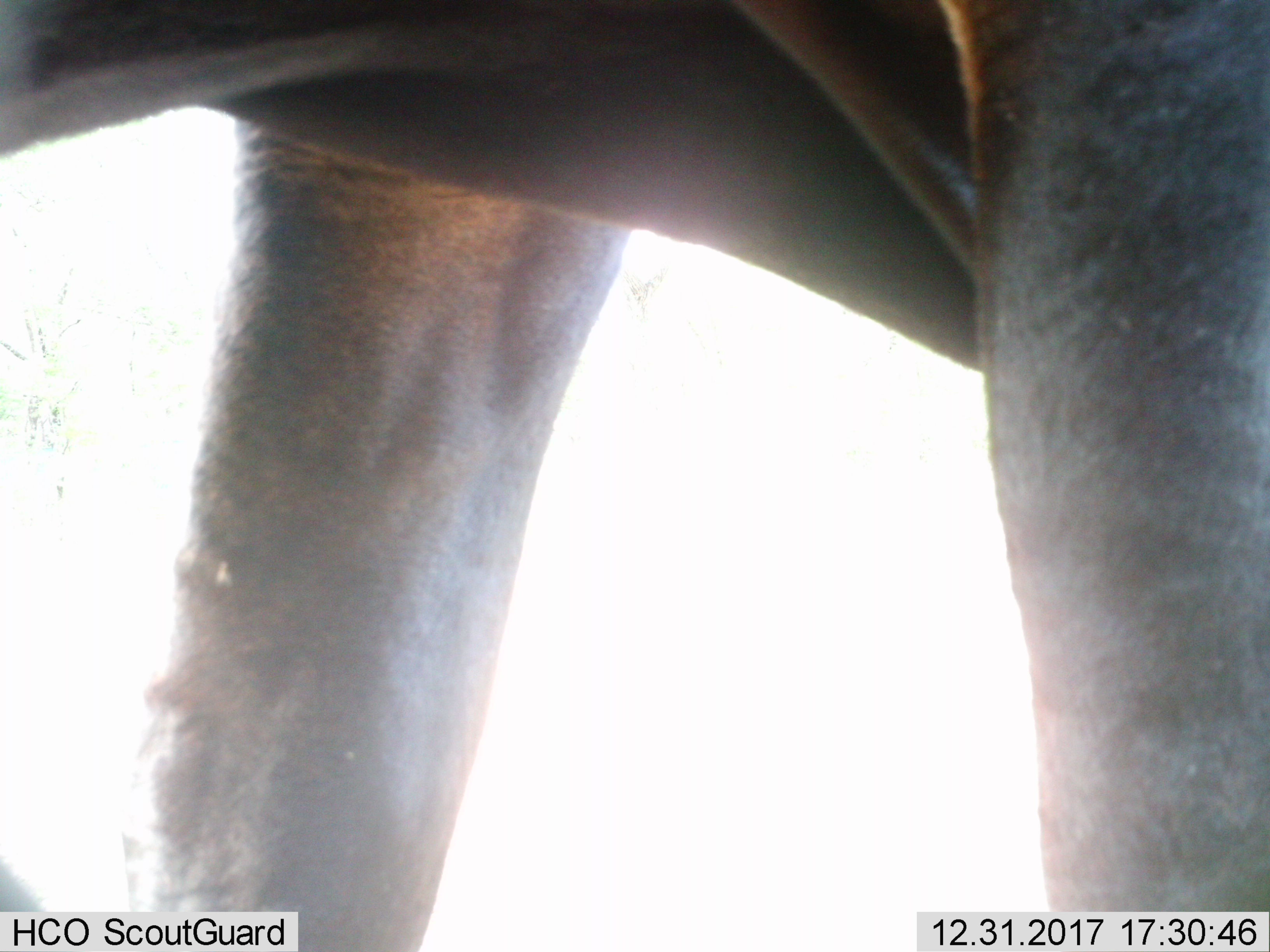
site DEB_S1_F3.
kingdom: Animalia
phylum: Chordata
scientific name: Vertebrata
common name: domestic animal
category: domesticanimal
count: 1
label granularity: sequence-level